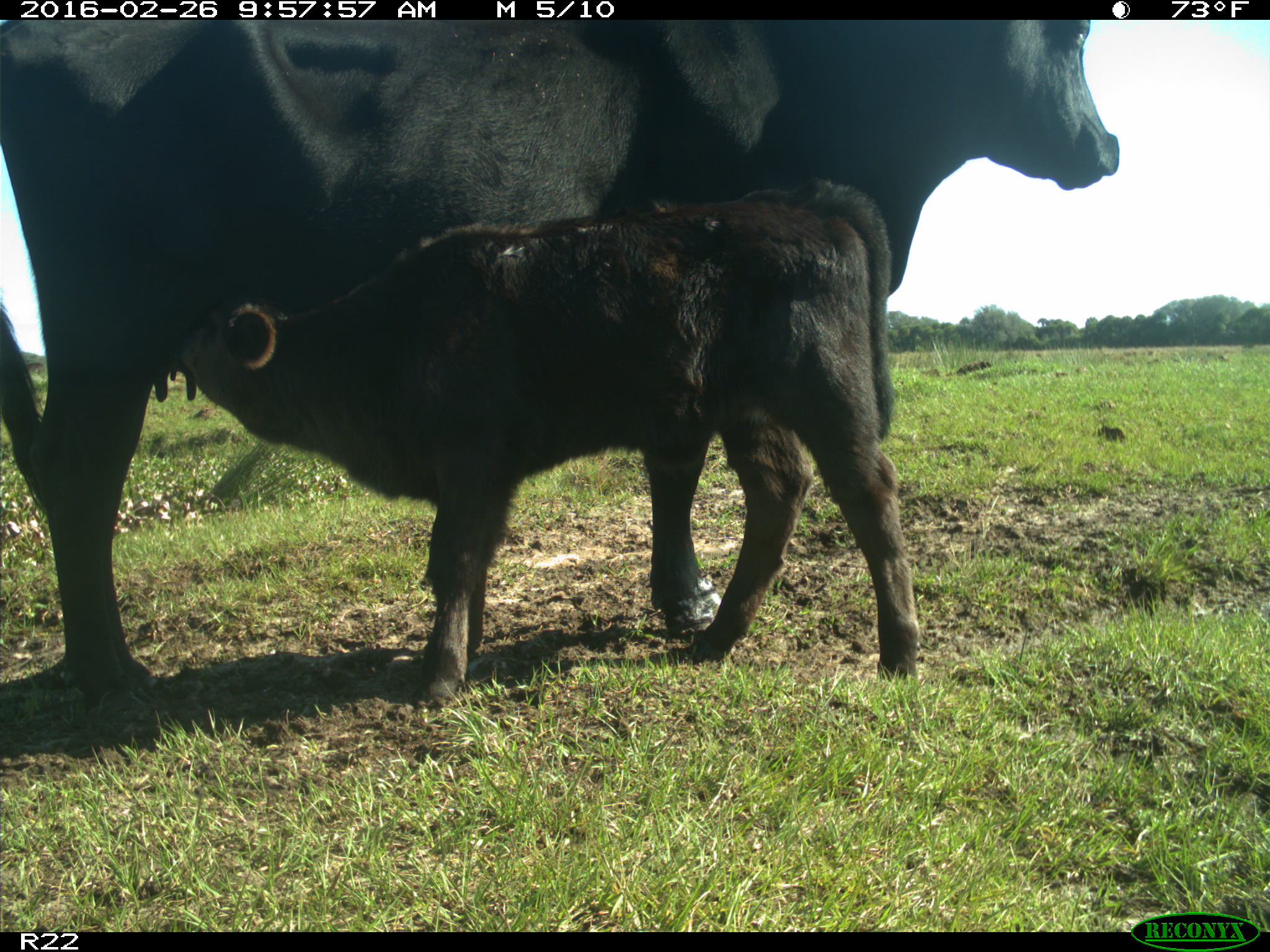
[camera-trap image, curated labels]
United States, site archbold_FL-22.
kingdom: Animalia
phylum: Chordata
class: Mammalia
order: Artiodactyla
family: Bovidae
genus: Bos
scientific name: Bos taurus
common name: domestic cow